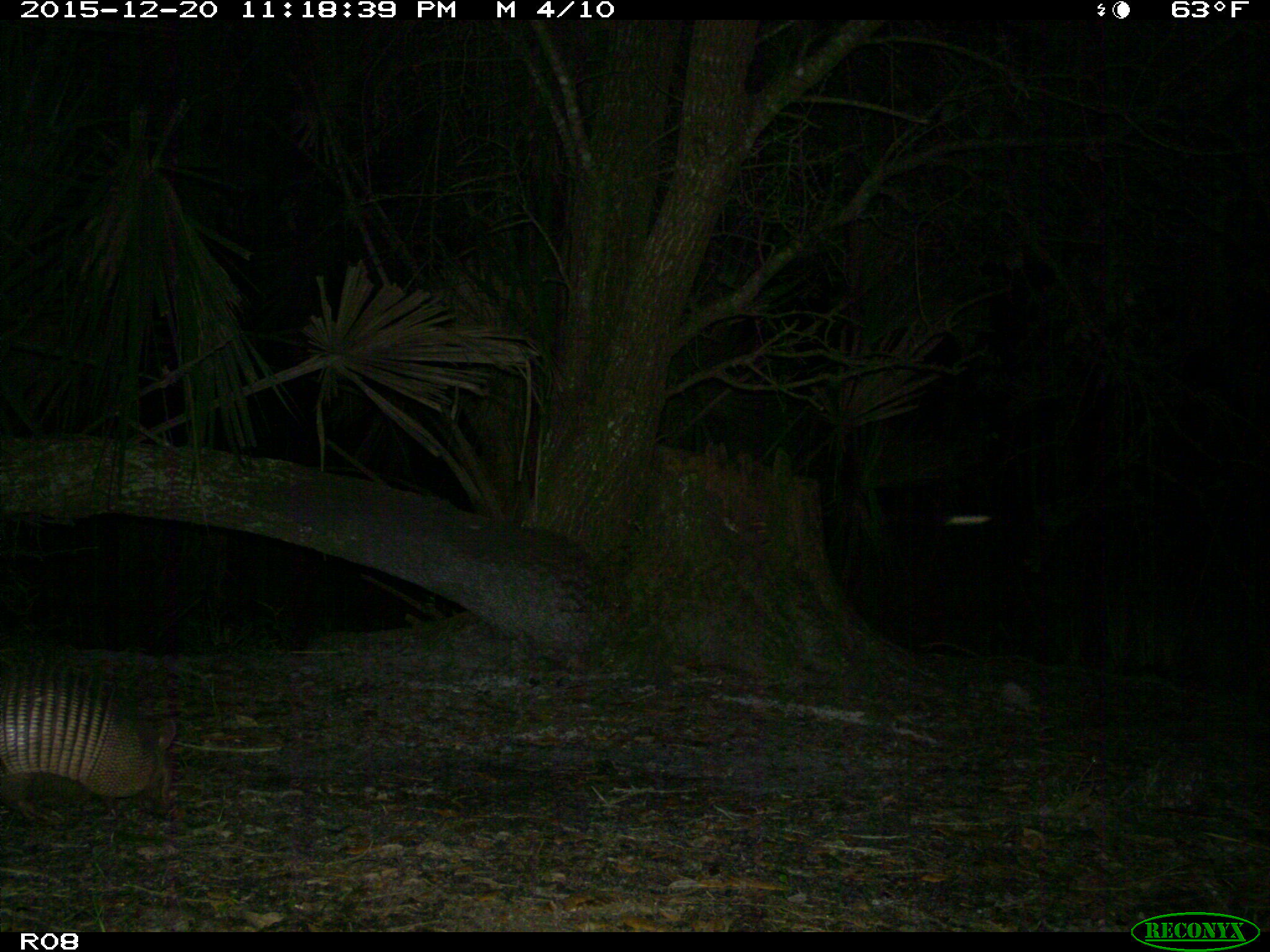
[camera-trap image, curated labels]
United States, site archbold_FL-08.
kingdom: Animalia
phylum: Chordata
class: Mammalia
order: Cingulata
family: Dasypodidae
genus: Dasypus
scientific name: Dasypus novemcinctus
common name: nine-banded armadillo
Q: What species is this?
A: Dasypus novemcinctus (nine-banded armadillo).